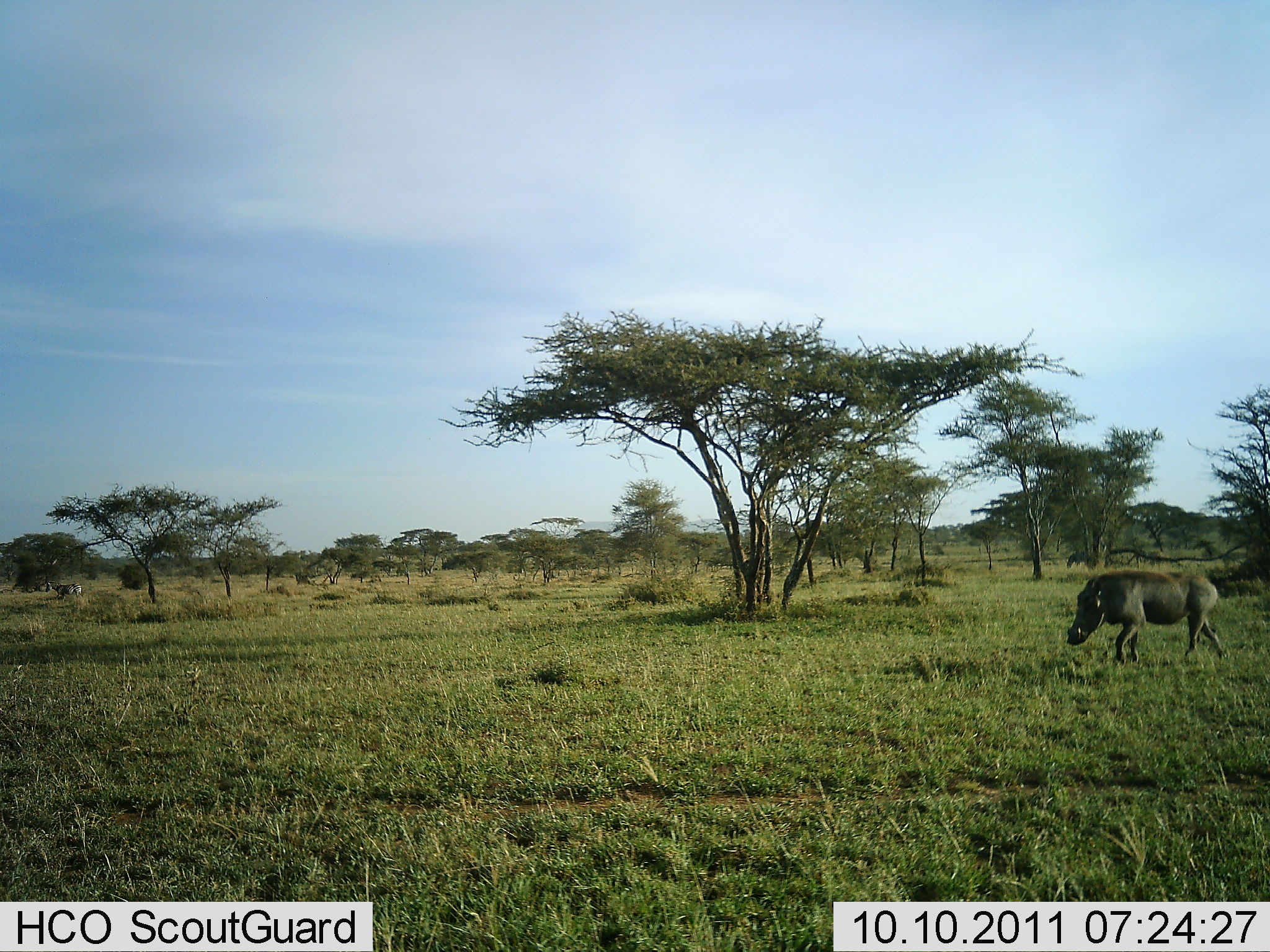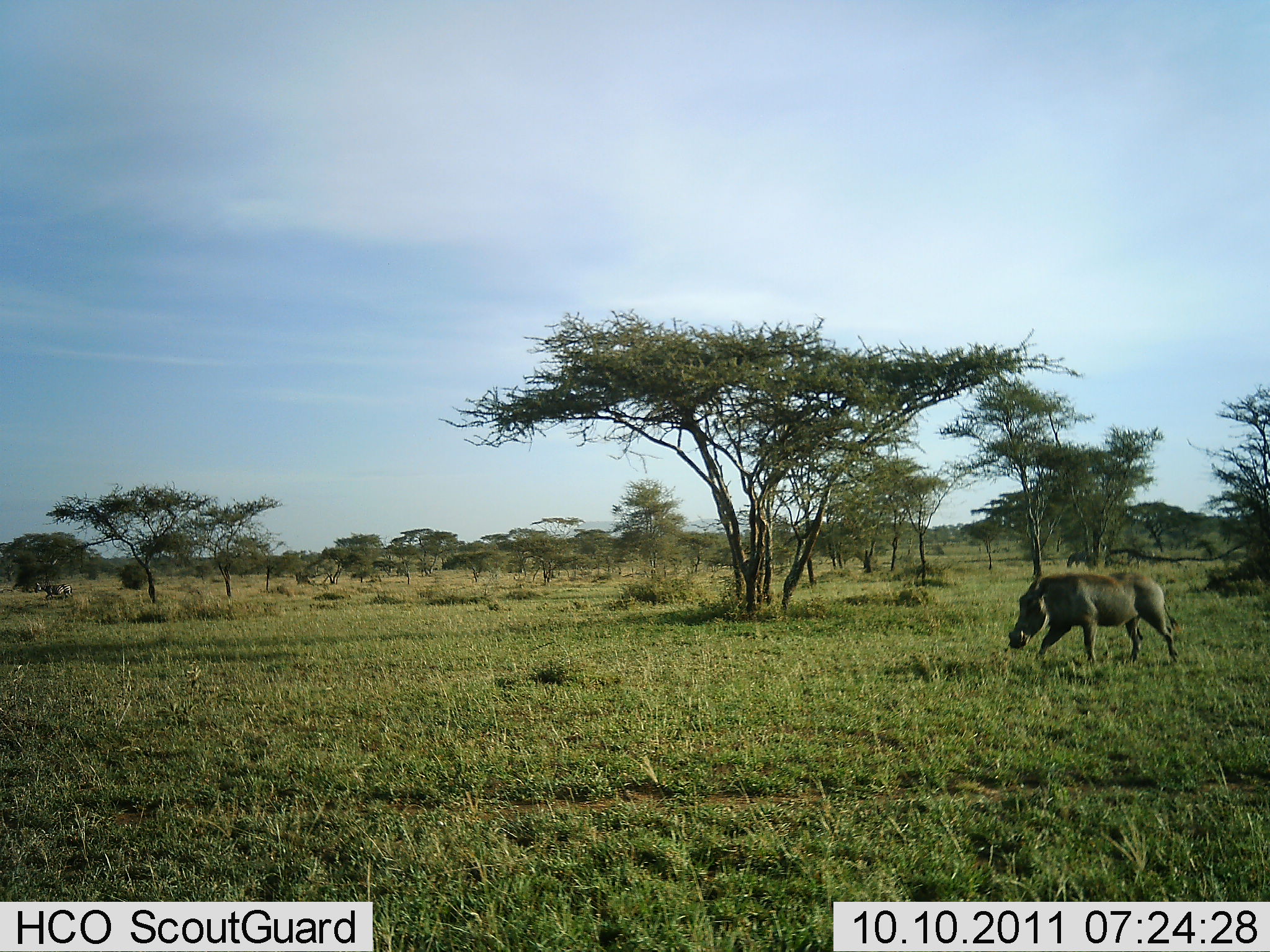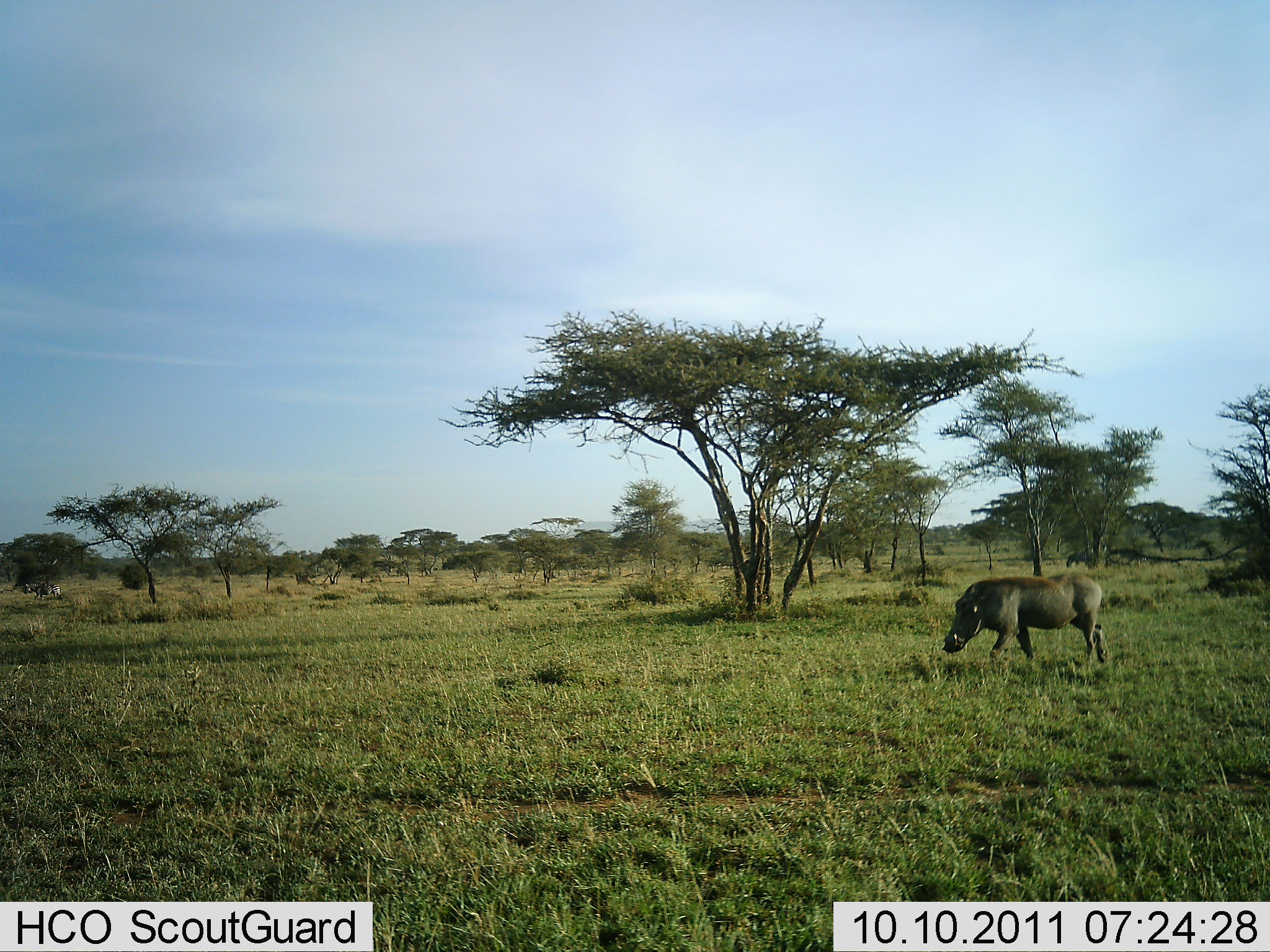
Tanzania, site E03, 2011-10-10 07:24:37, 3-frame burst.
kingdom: Animalia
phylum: Chordata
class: Mammalia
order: Artiodactyla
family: Suidae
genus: Phacochoerus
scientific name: Phacochoerus africanus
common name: warthog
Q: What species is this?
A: Warthog (Phacochoerus africanus).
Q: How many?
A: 1.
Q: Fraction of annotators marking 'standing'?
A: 0%.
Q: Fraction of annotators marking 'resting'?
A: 0%.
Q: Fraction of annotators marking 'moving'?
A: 100%.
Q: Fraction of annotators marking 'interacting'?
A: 0%.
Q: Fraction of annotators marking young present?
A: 0%.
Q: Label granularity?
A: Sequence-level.